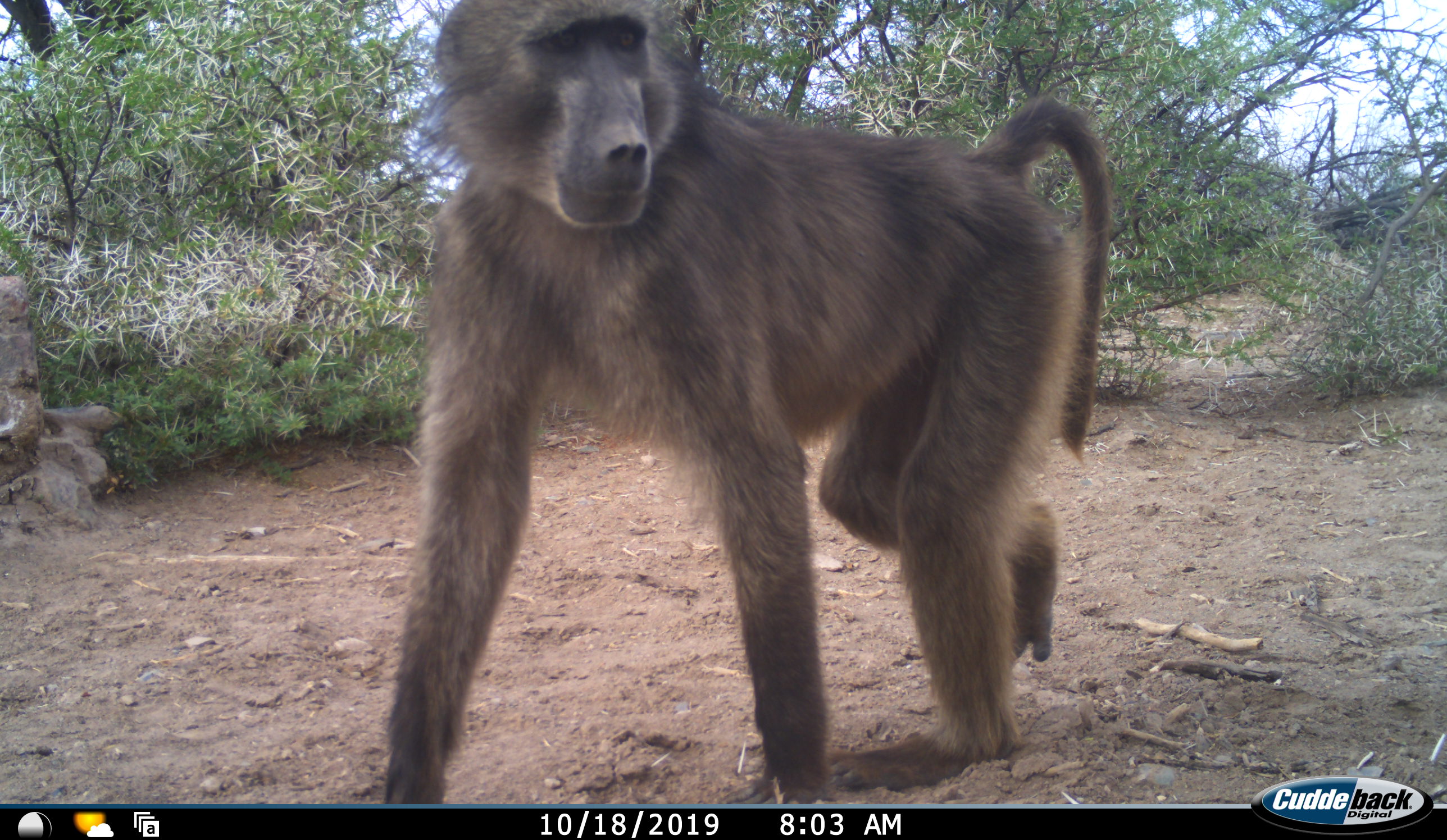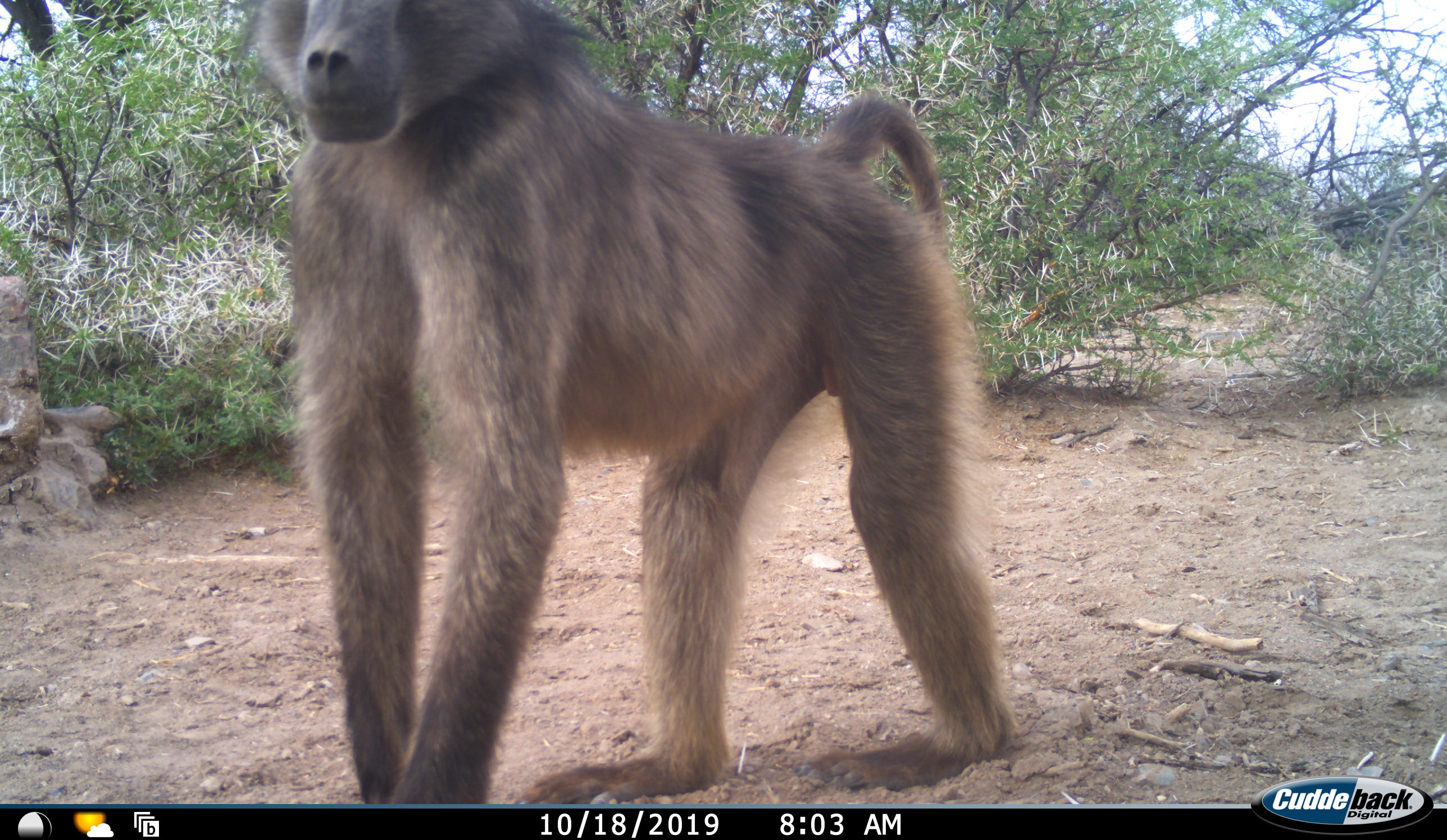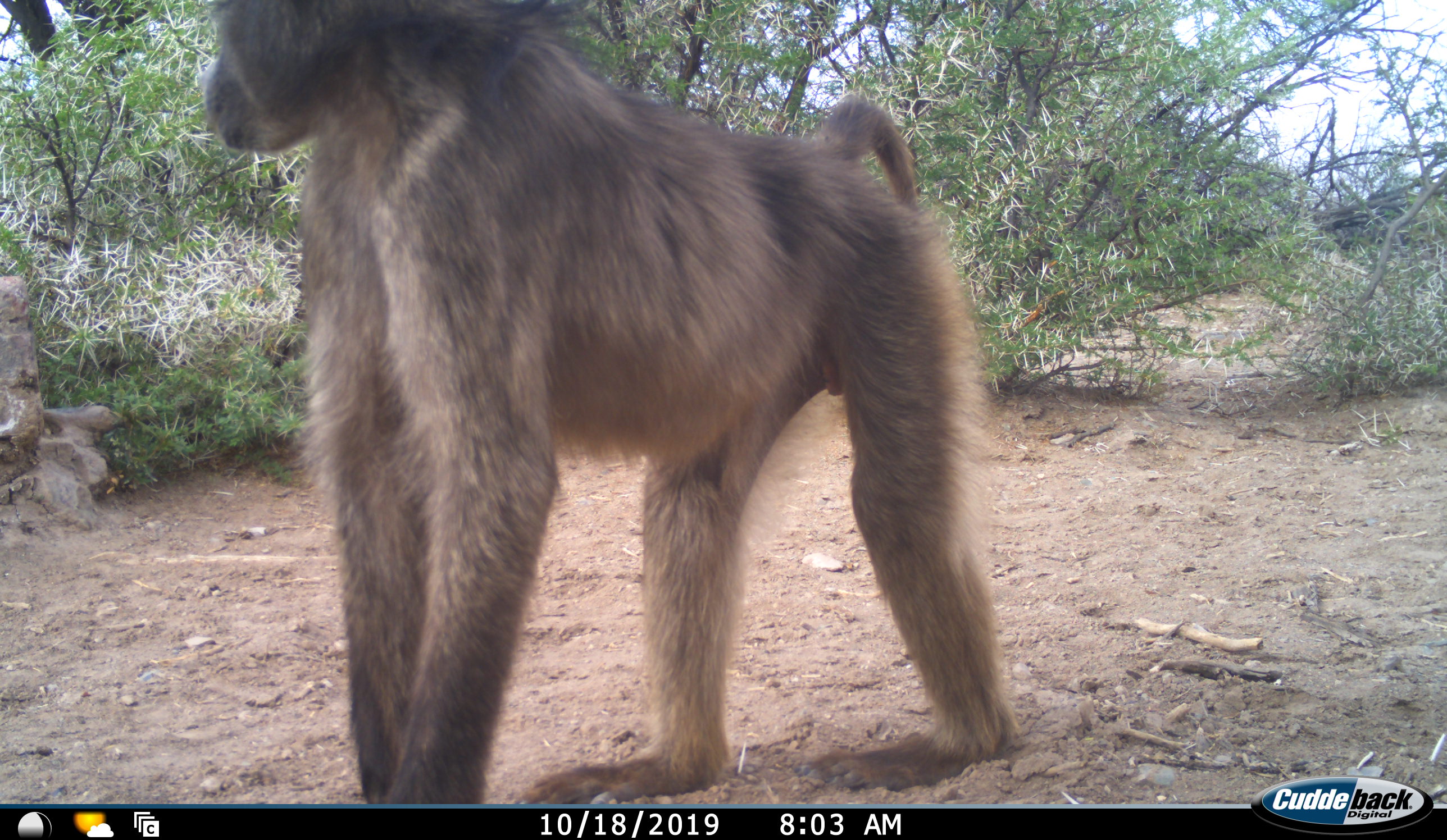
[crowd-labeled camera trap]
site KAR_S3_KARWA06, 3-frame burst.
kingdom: Animalia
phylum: Chordata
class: Mammalia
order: Primates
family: Cercopithecidae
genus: Papio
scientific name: Papio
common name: baboon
Baboon (Papio), count 1. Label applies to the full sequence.